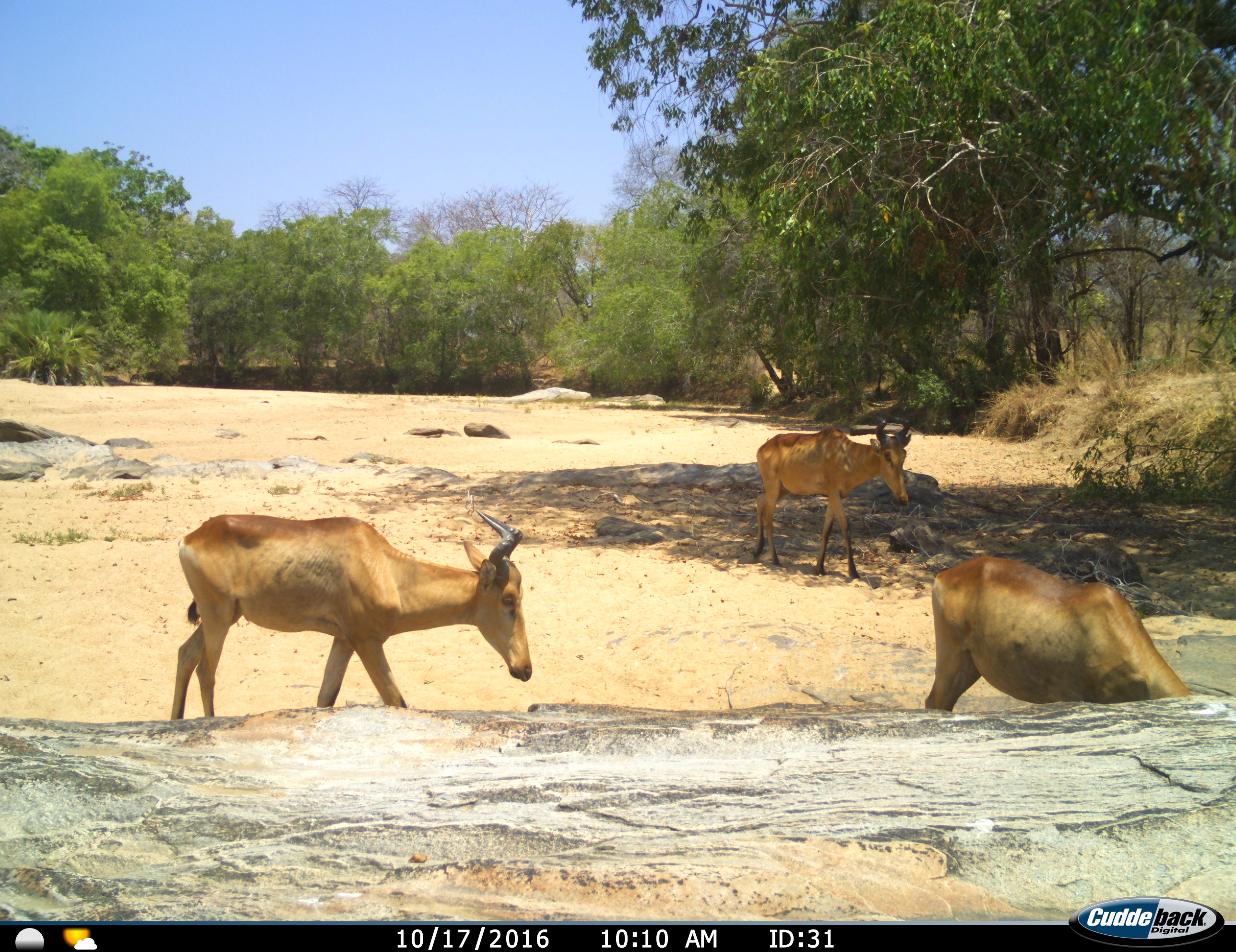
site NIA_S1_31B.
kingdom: Animalia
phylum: Chordata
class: Mammalia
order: Artiodactyla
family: Bovidae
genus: Alcelaphus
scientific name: Alcelaphus buselaphus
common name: hartebeest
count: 3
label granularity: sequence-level